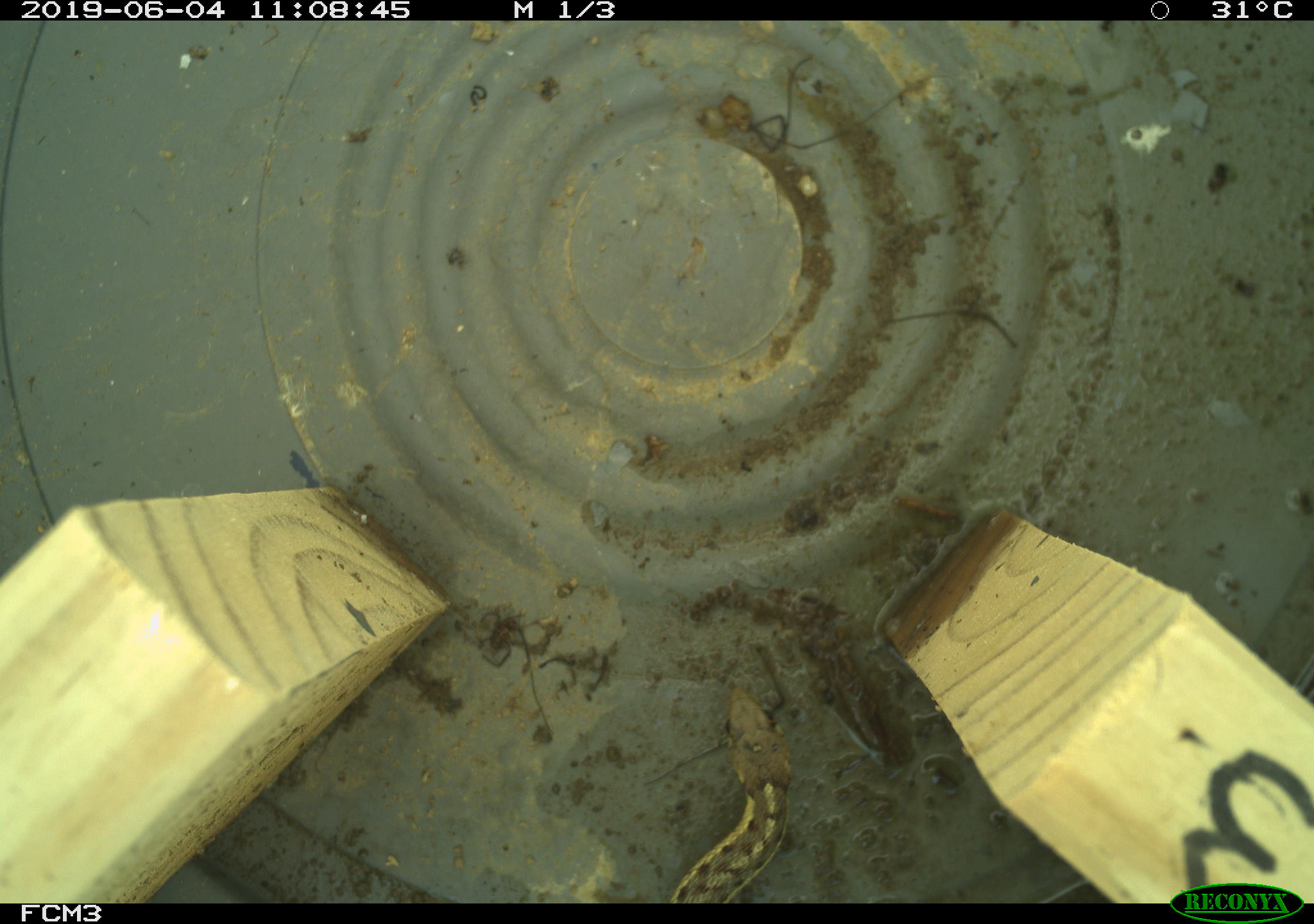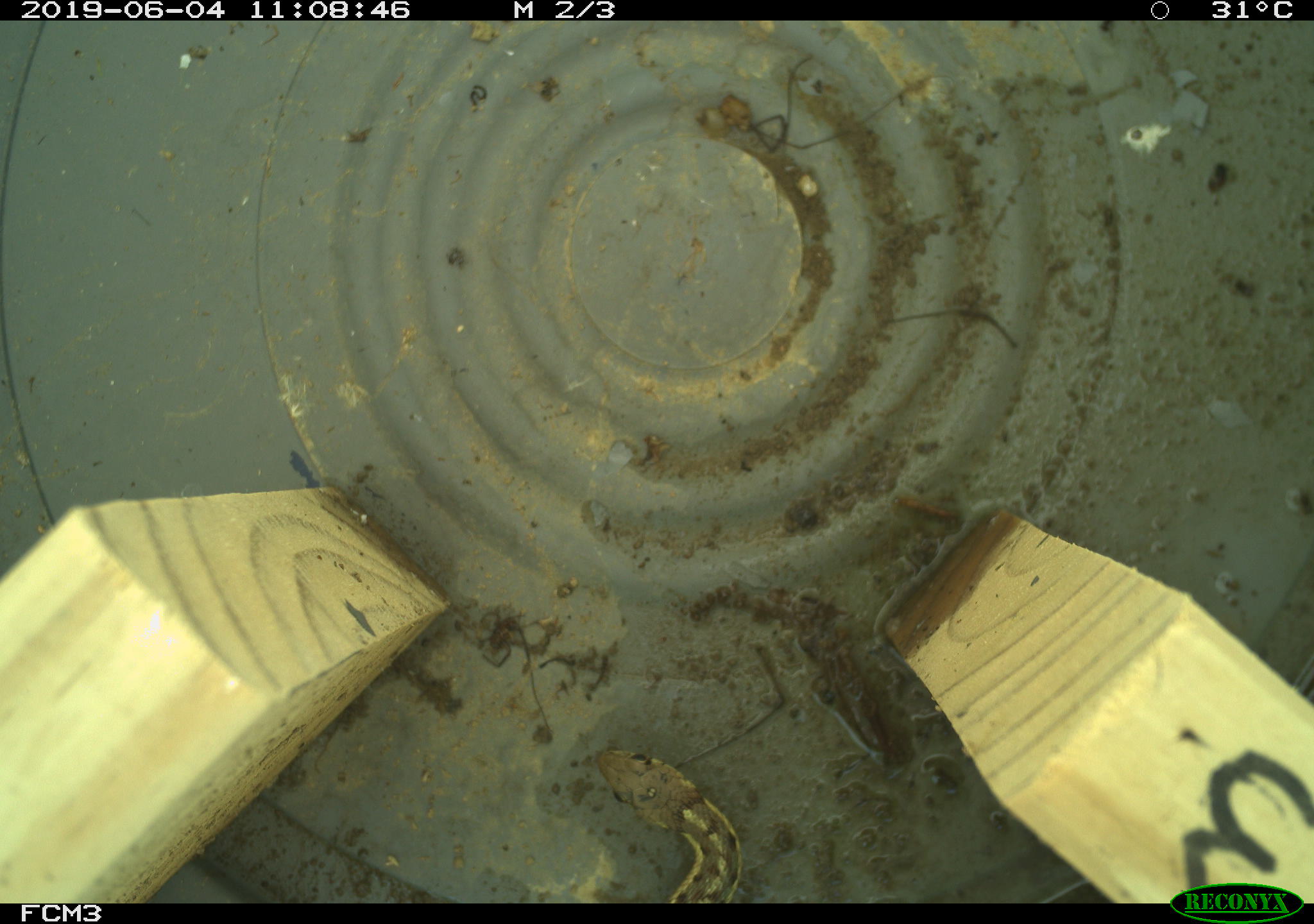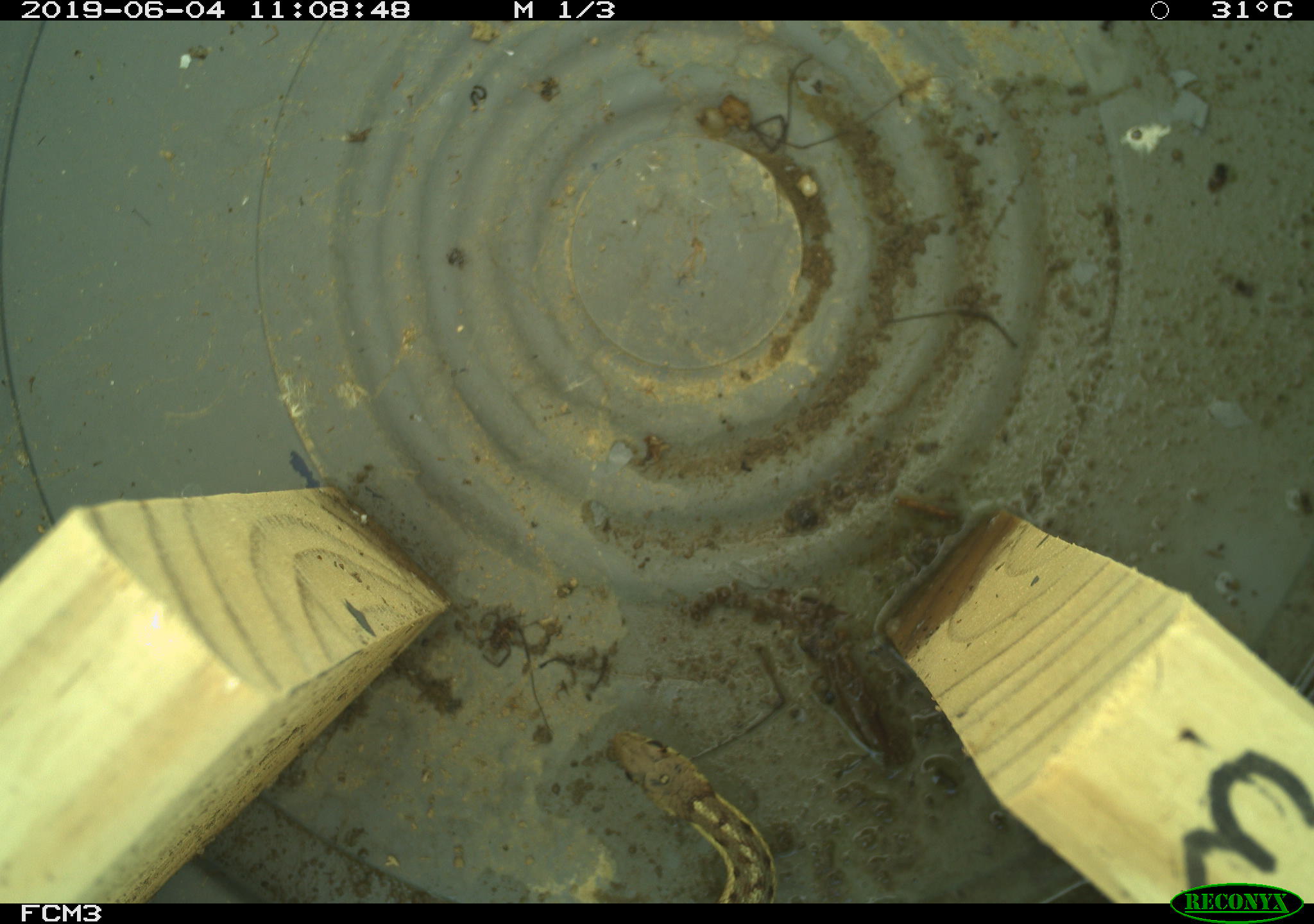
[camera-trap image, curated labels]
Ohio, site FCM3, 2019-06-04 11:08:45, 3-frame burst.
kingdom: Animalia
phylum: Chordata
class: Reptilia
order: Squamata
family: Colubridae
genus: Thamnophis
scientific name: Thamnophis sirtalis sirtalis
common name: eastern gartersnake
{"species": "eastern gartersnake (Thamnophis sirtalis sirtalis)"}